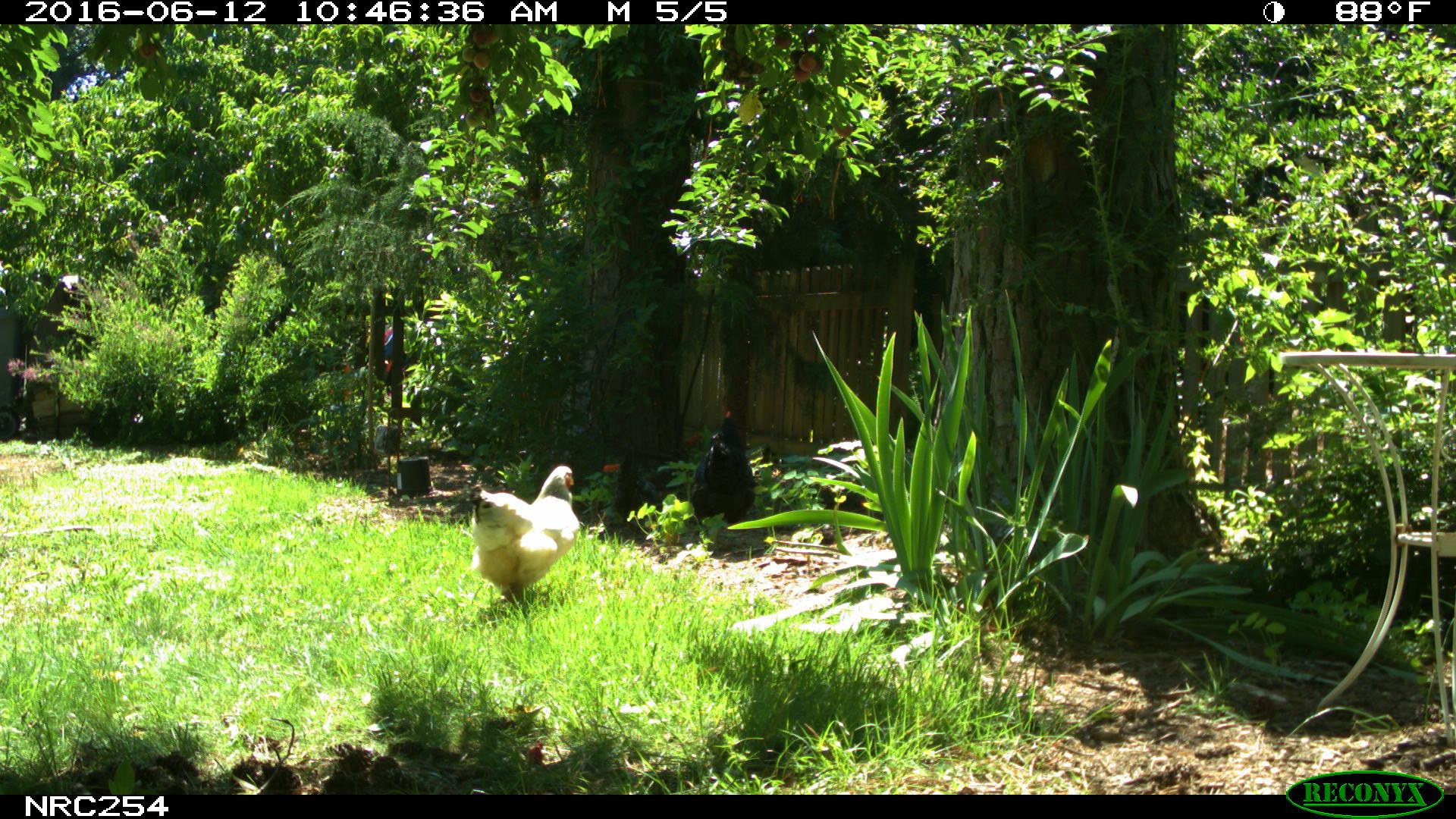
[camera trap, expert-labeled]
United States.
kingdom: Animalia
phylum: Chordata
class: Aves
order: Galliformes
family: Phasianidae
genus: Gallus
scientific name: Gallus gallus domesticus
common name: domestic chicken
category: Chicken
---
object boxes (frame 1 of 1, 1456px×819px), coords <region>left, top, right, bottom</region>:
Chicken: <region>465, 459, 587, 613</region>; <region>679, 400, 760, 537</region>